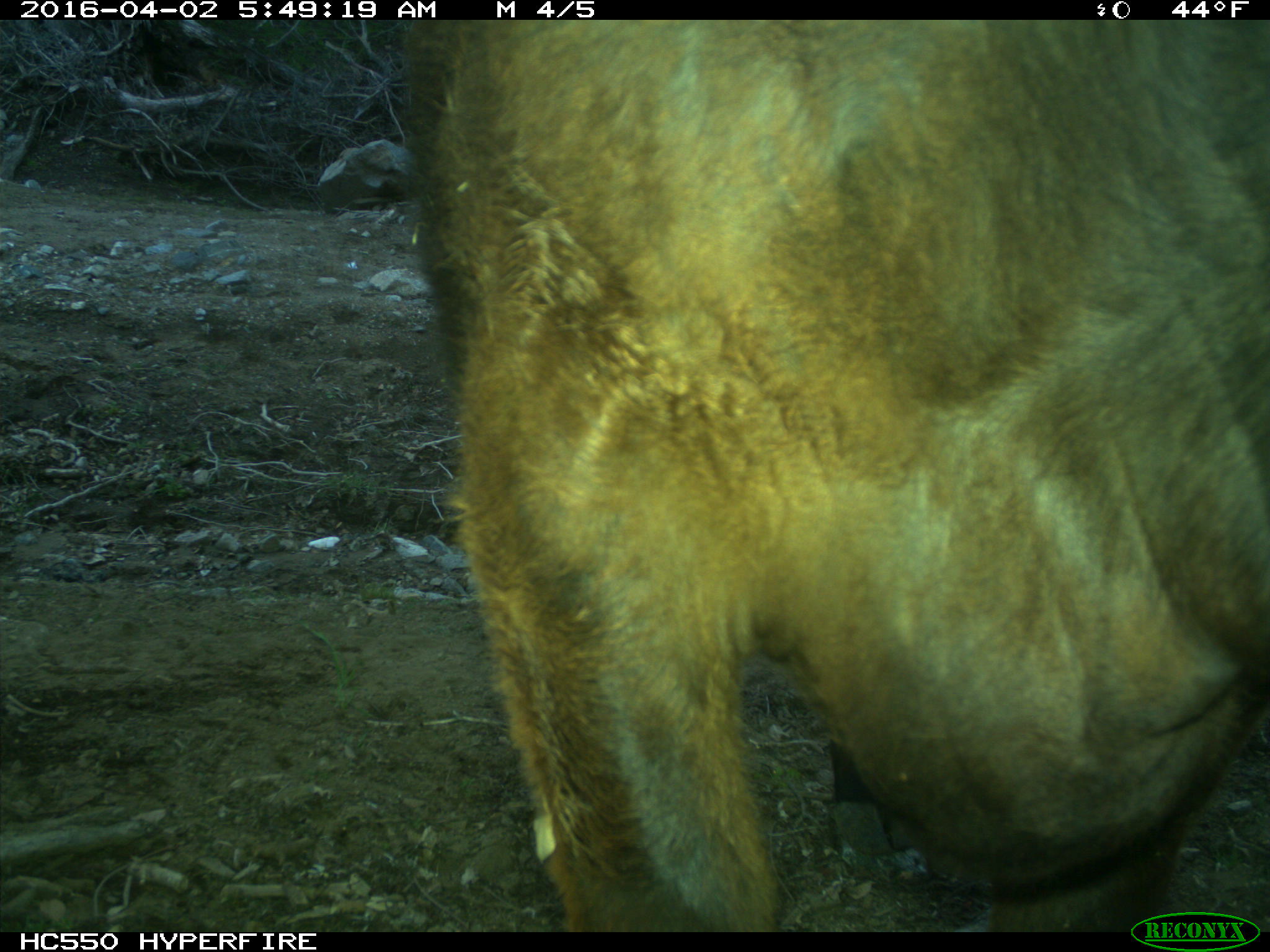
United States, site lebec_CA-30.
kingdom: Animalia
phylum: Chordata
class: Mammalia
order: Artiodactyla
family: Bovidae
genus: Bos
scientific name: Bos taurus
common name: domestic cow